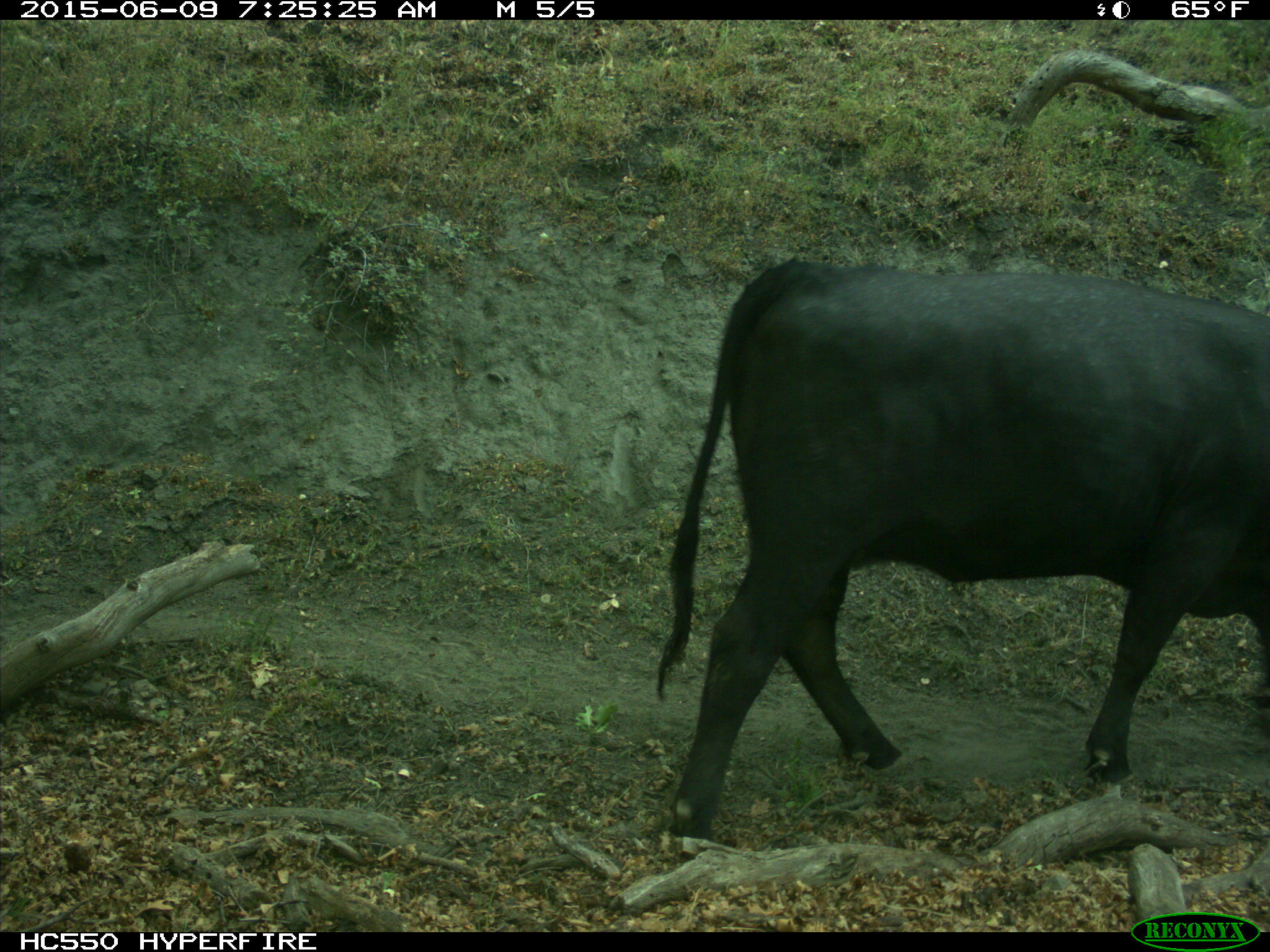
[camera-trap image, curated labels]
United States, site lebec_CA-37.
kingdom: Animalia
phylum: Chordata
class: Mammalia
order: Artiodactyla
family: Bovidae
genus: Bos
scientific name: Bos taurus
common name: domestic cow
Bos taurus (domestic cow).